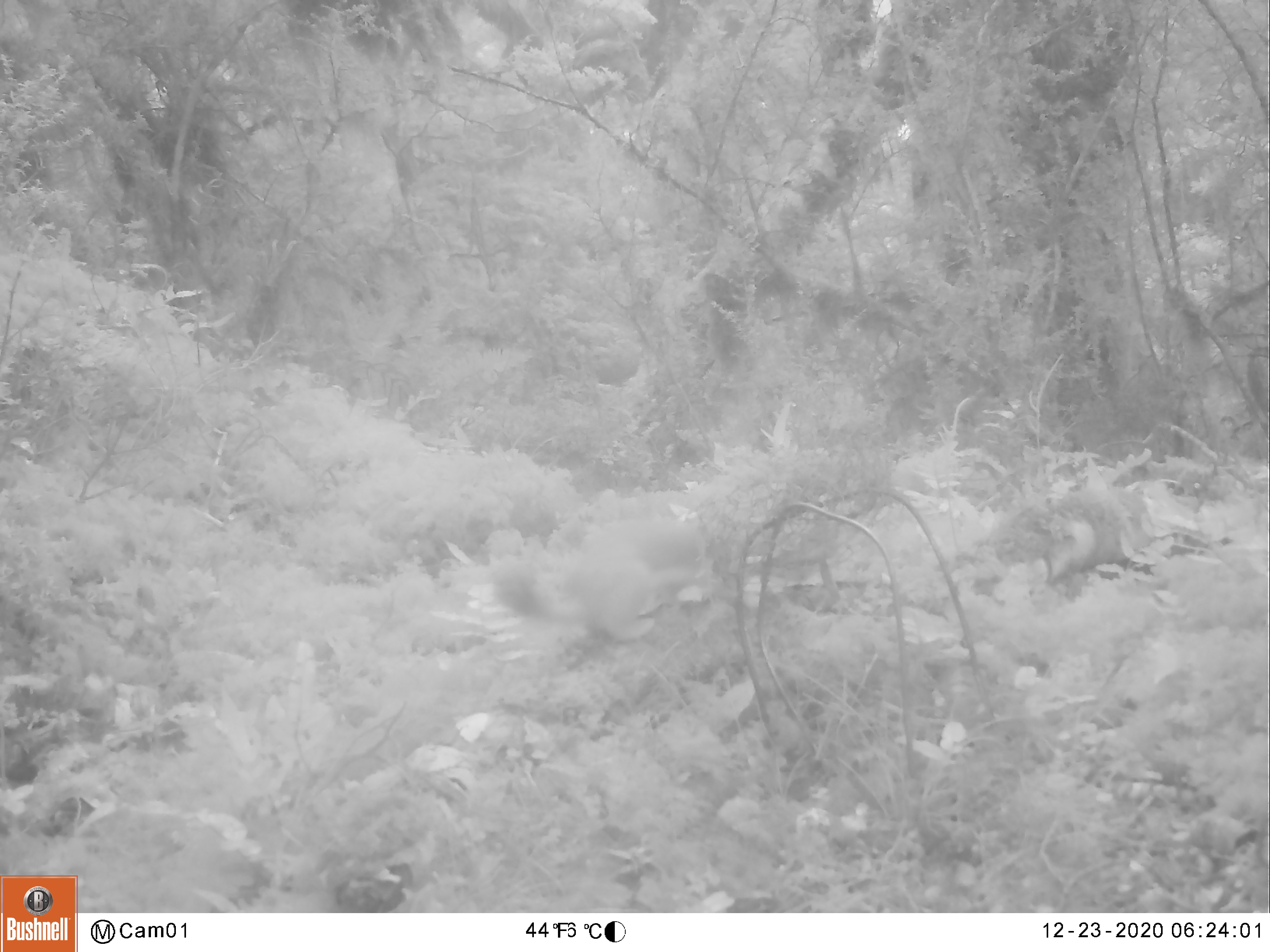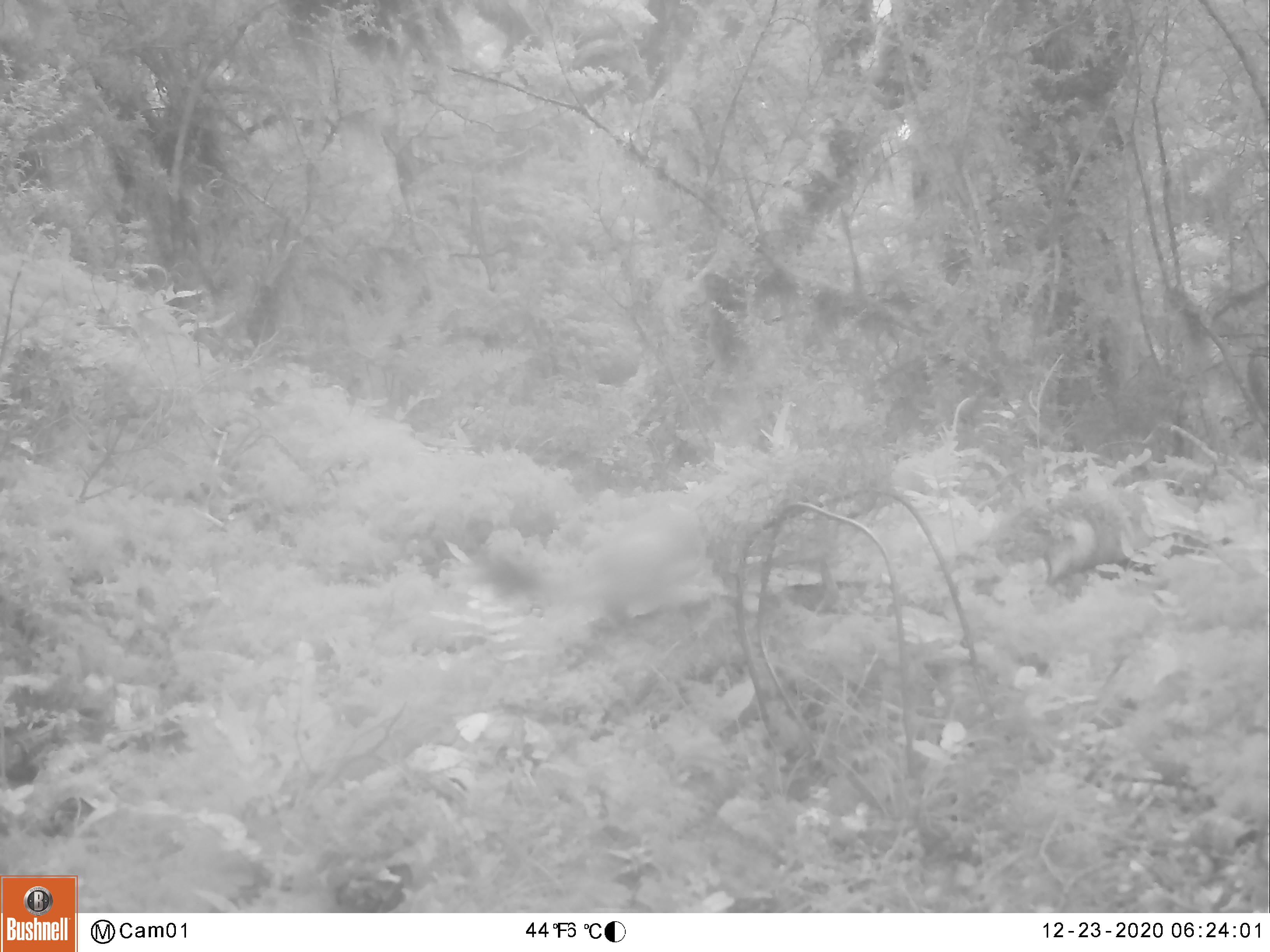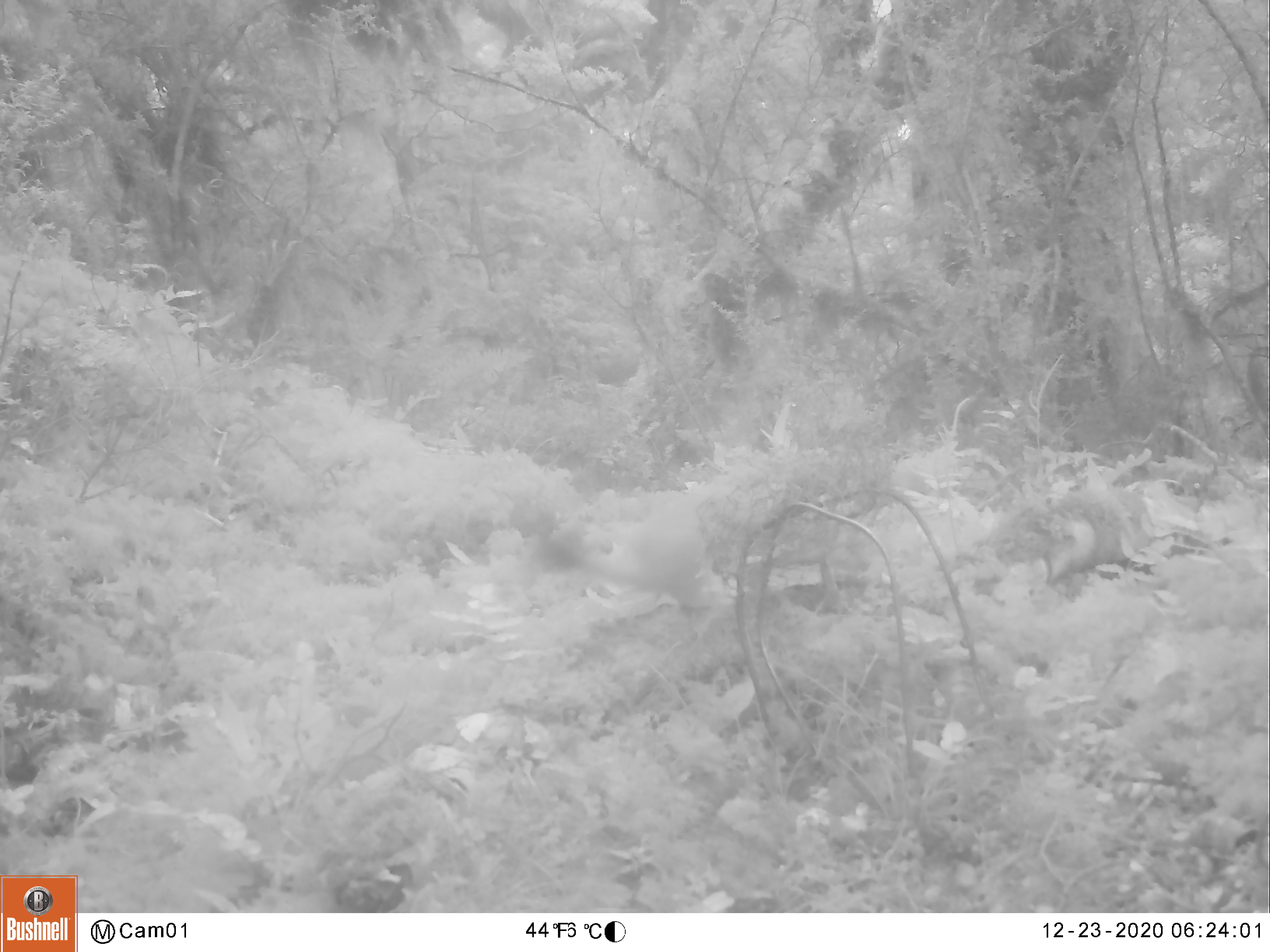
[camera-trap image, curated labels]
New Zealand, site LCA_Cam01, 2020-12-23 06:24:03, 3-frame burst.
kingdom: Animalia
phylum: Chordata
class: Mammalia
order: Carnivora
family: Mustelidae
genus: Mustela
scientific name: Mustela erminea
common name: stoat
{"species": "stoat (Mustela erminea)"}